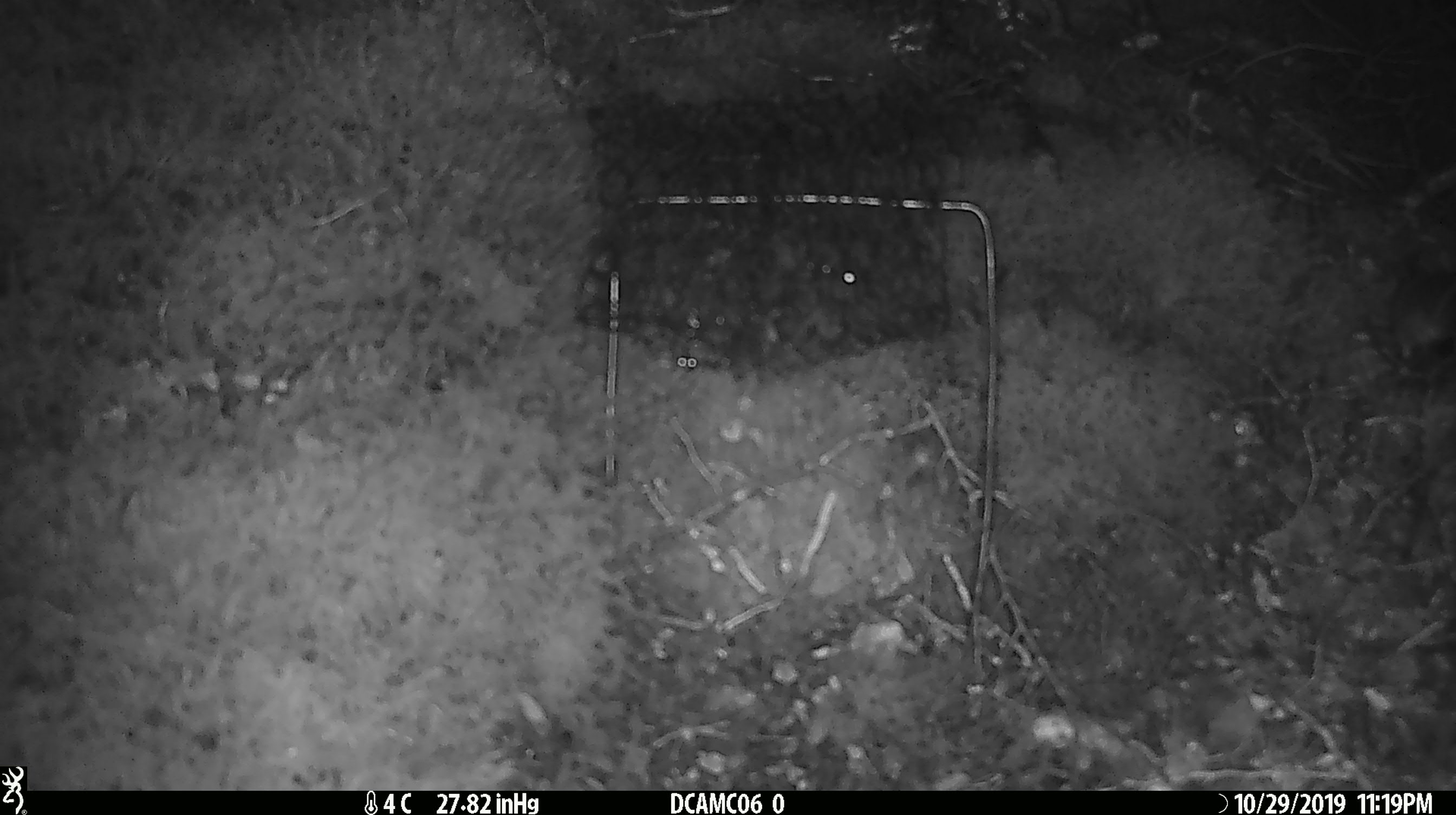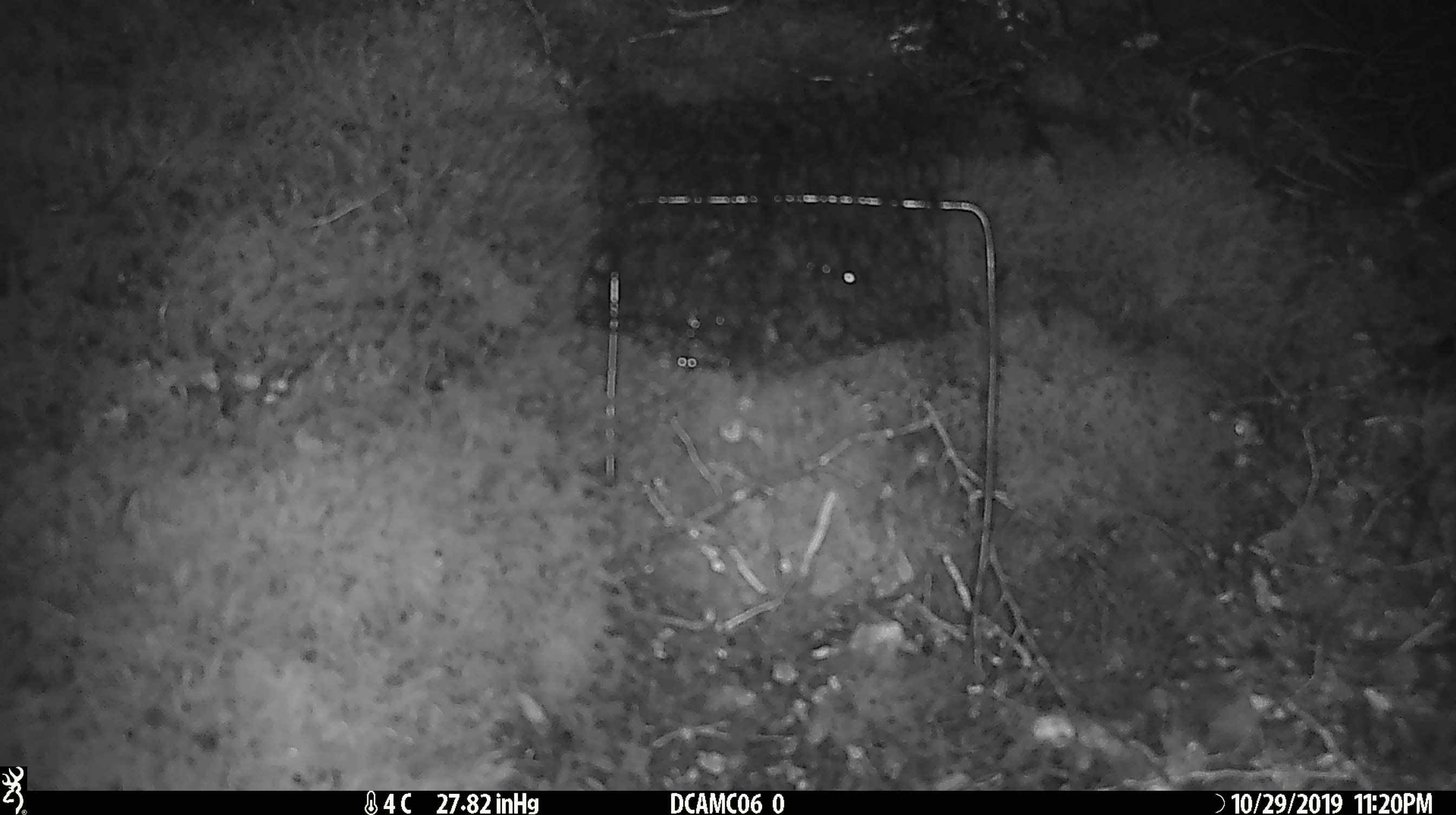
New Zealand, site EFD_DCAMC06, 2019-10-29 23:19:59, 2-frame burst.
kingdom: Animalia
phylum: Chordata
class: Mammalia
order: Rodentia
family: Muridae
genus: Mus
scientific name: Mus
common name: mouse